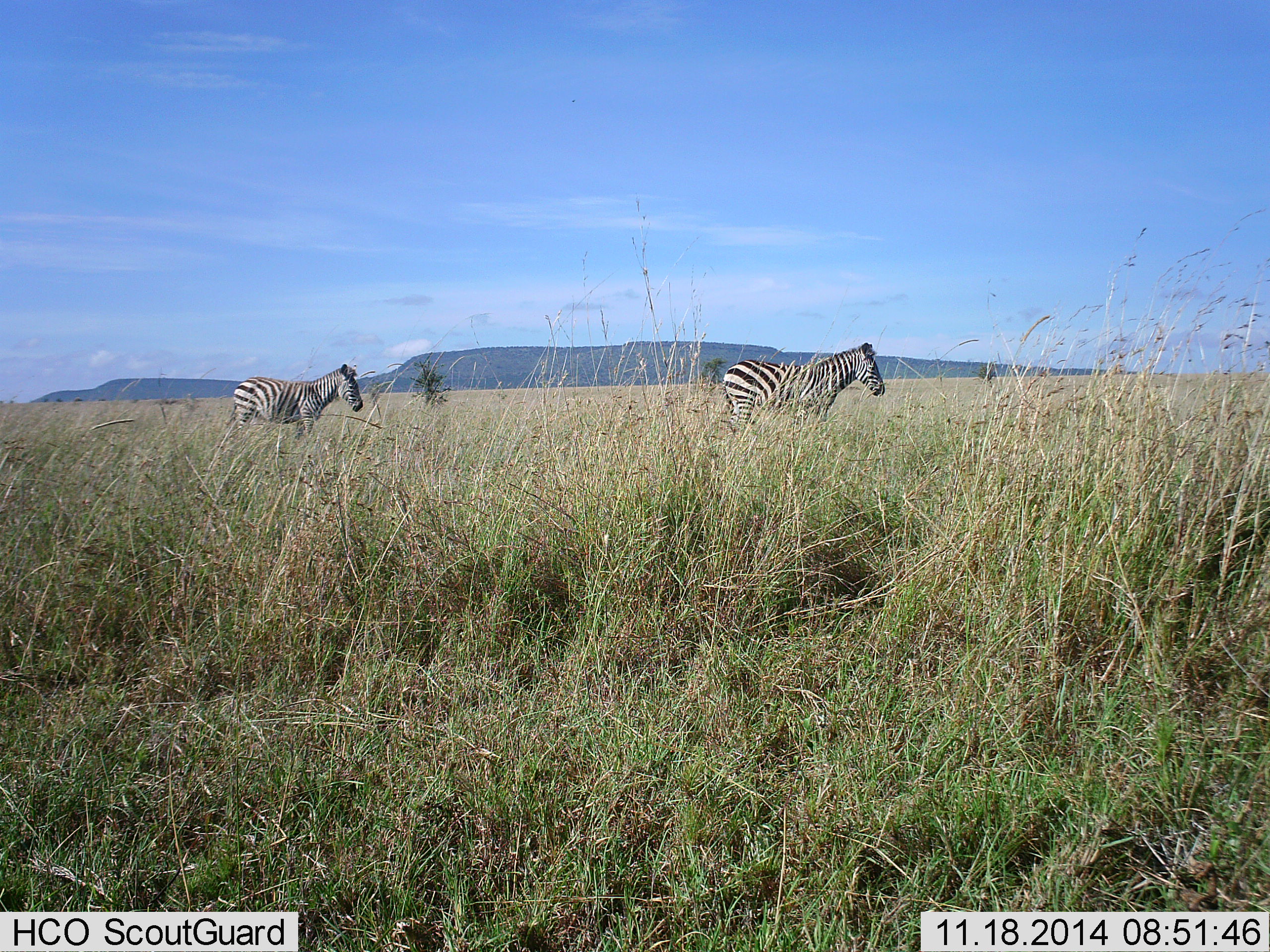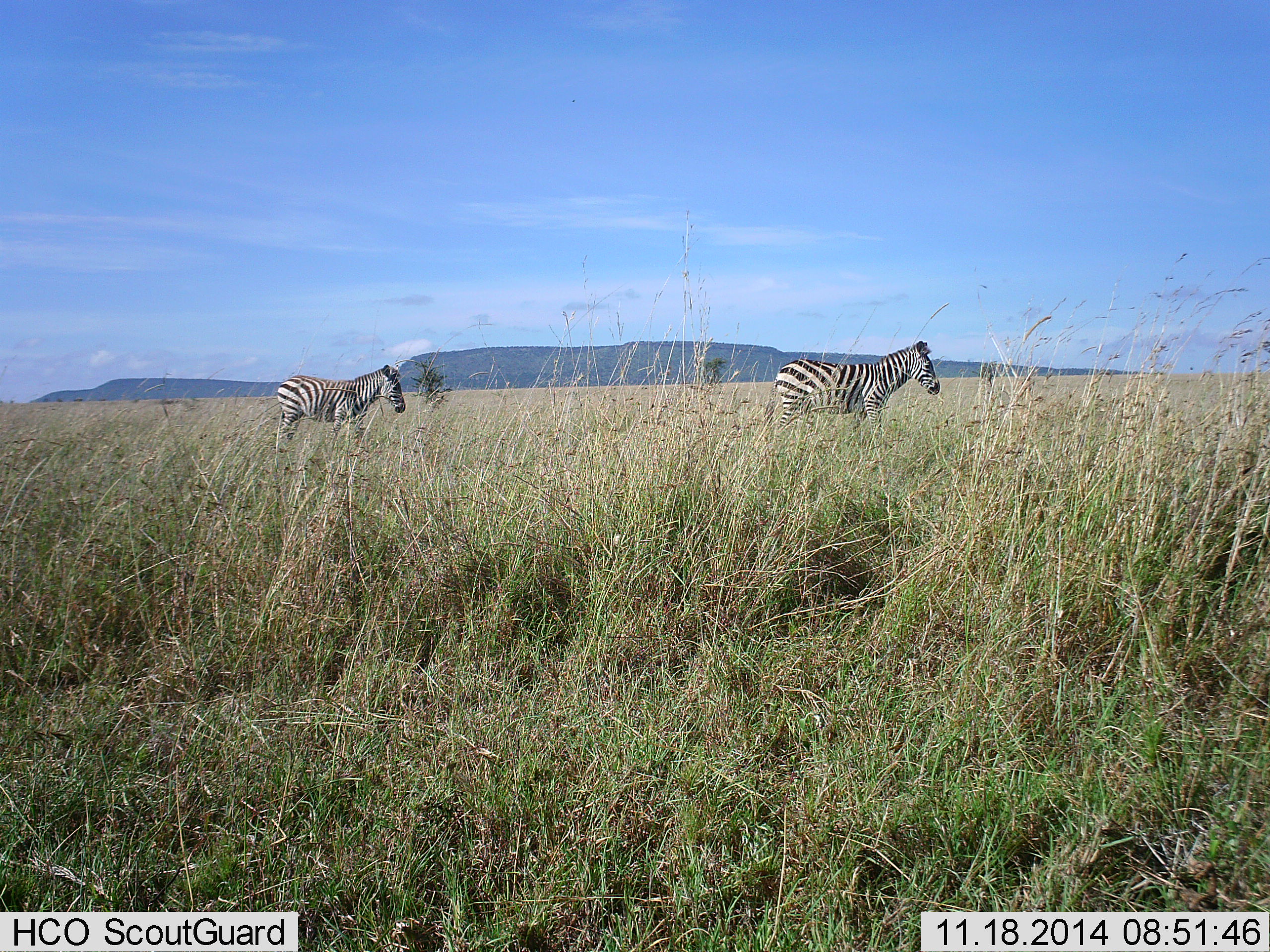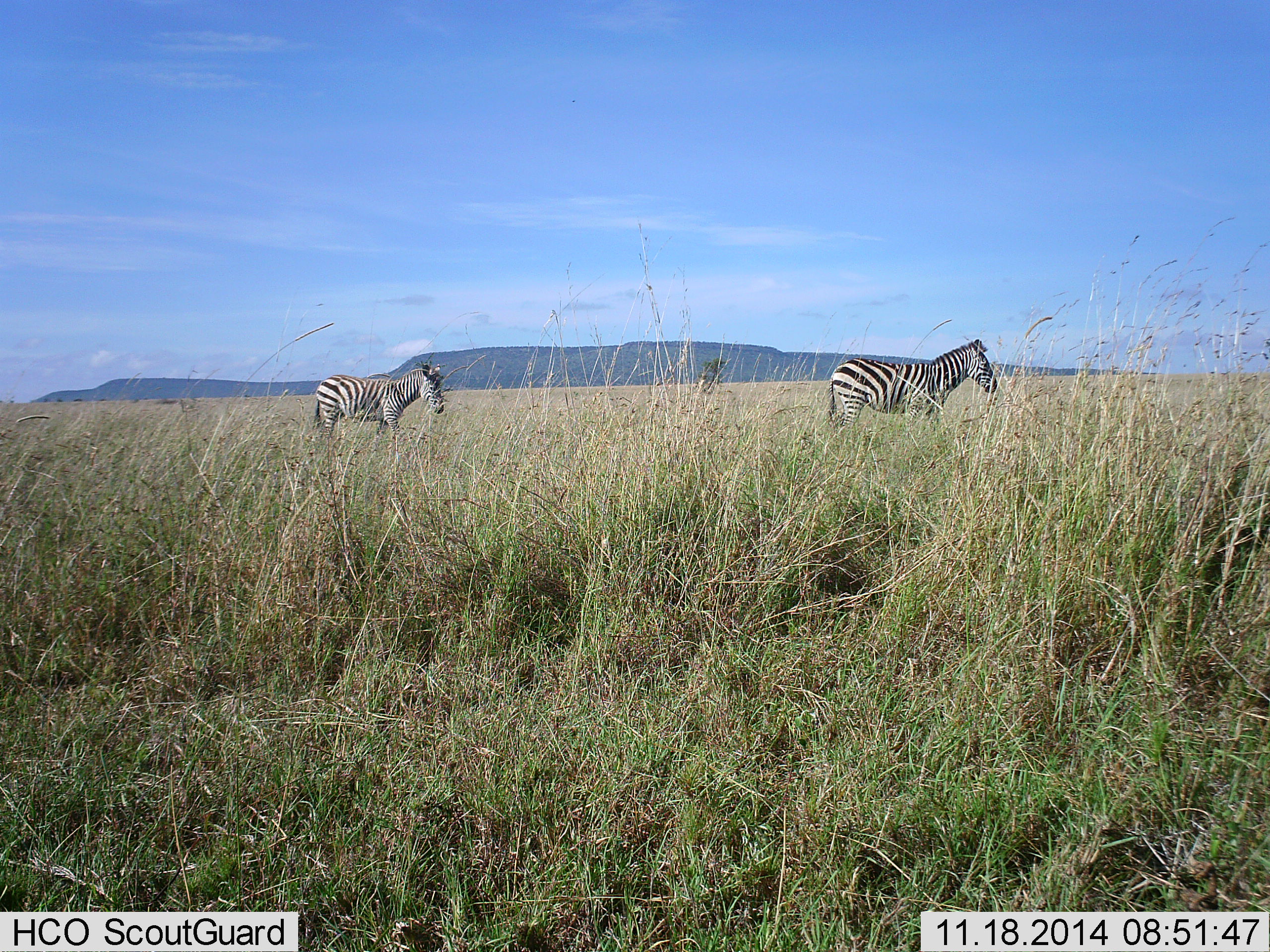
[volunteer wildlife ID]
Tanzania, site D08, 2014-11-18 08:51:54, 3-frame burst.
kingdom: Animalia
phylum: Chordata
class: Mammalia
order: Perissodactyla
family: Equidae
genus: Equus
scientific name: Equus quagga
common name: plains zebra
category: zebra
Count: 2.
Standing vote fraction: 10%.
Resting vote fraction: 0%.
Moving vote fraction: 100%.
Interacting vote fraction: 0%.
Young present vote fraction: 0%.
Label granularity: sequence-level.